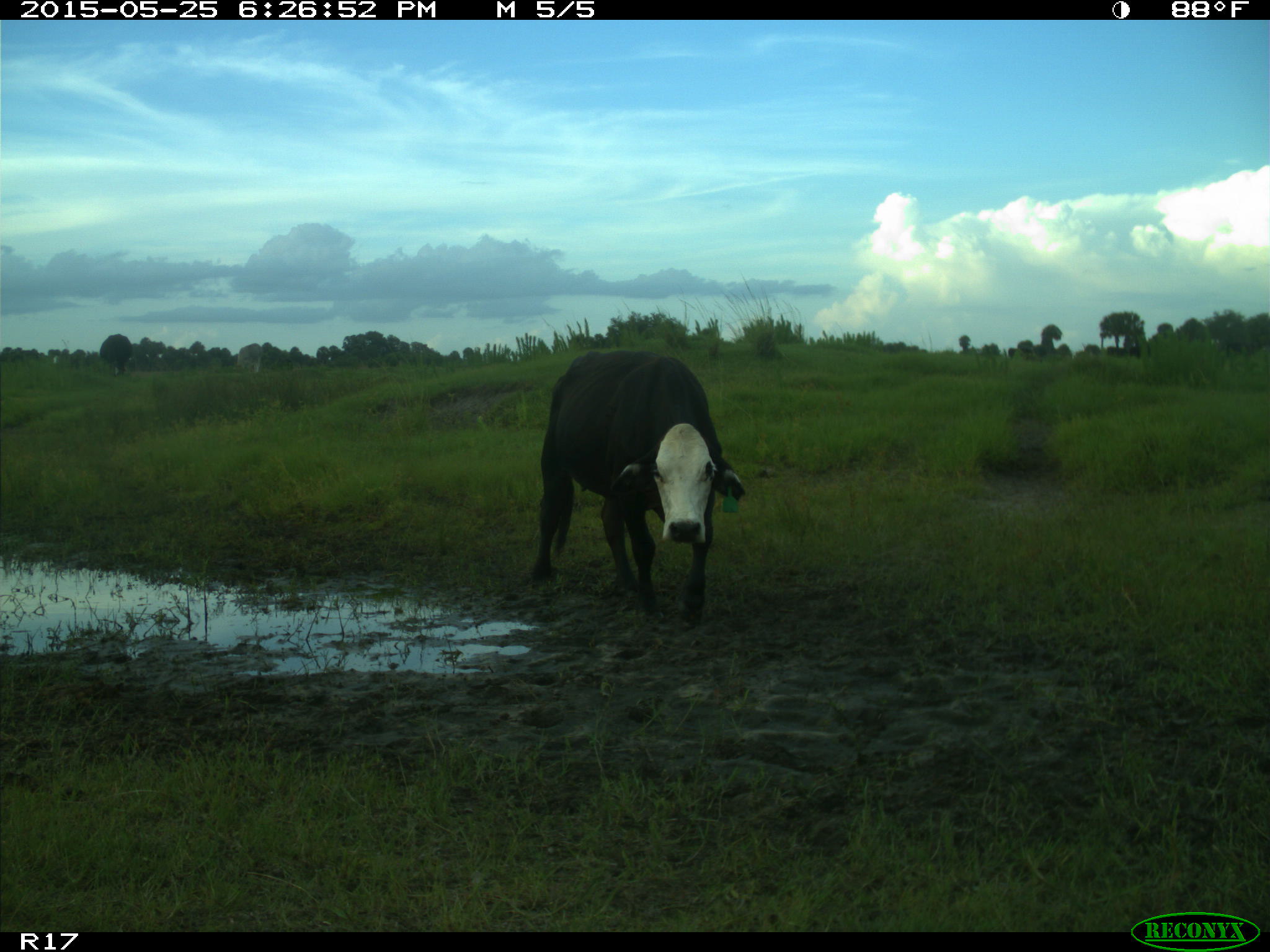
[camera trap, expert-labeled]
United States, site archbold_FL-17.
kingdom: Animalia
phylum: Chordata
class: Mammalia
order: Artiodactyla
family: Bovidae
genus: Bos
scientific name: Bos taurus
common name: domestic cow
Bos taurus (domestic cow).